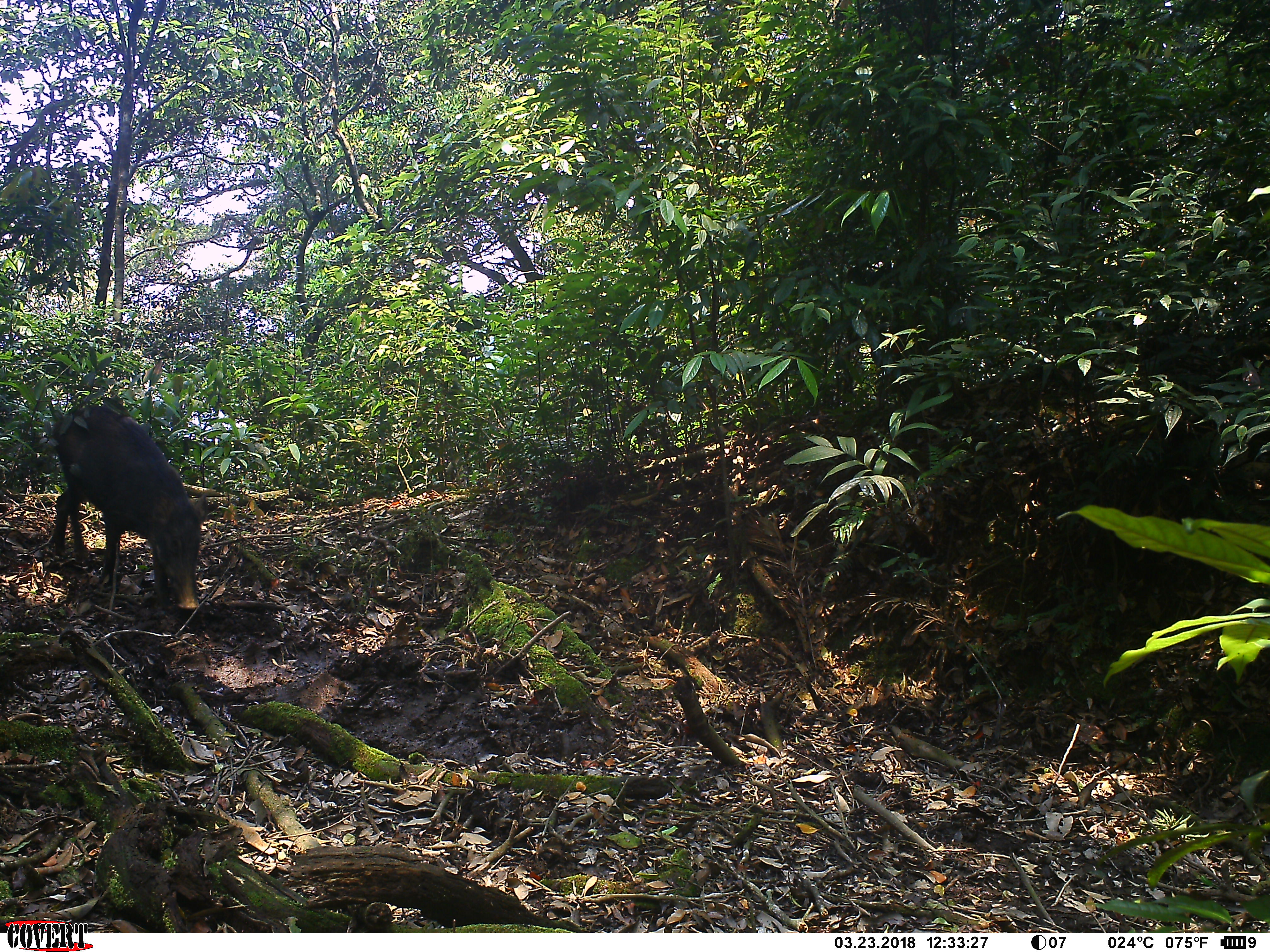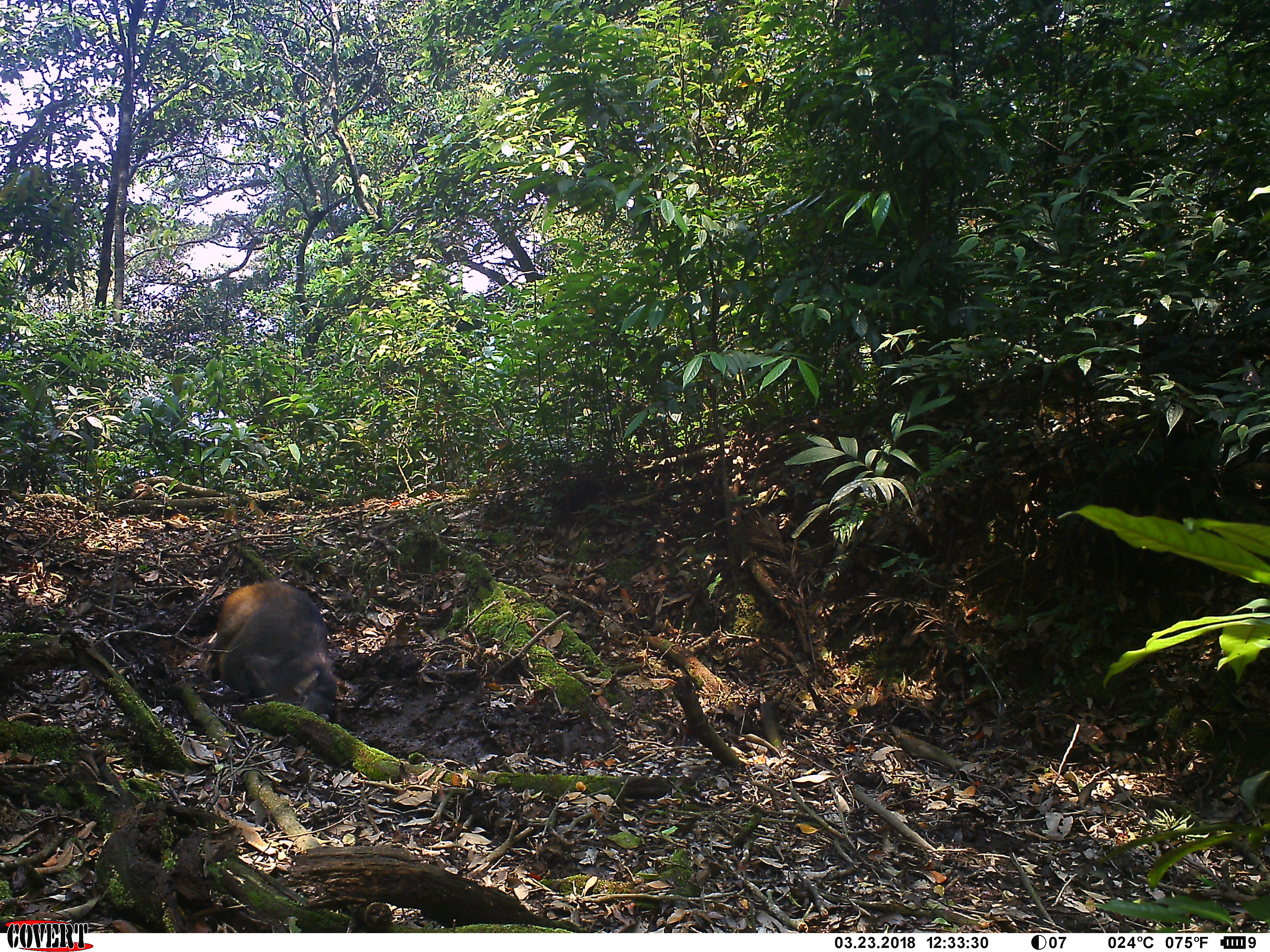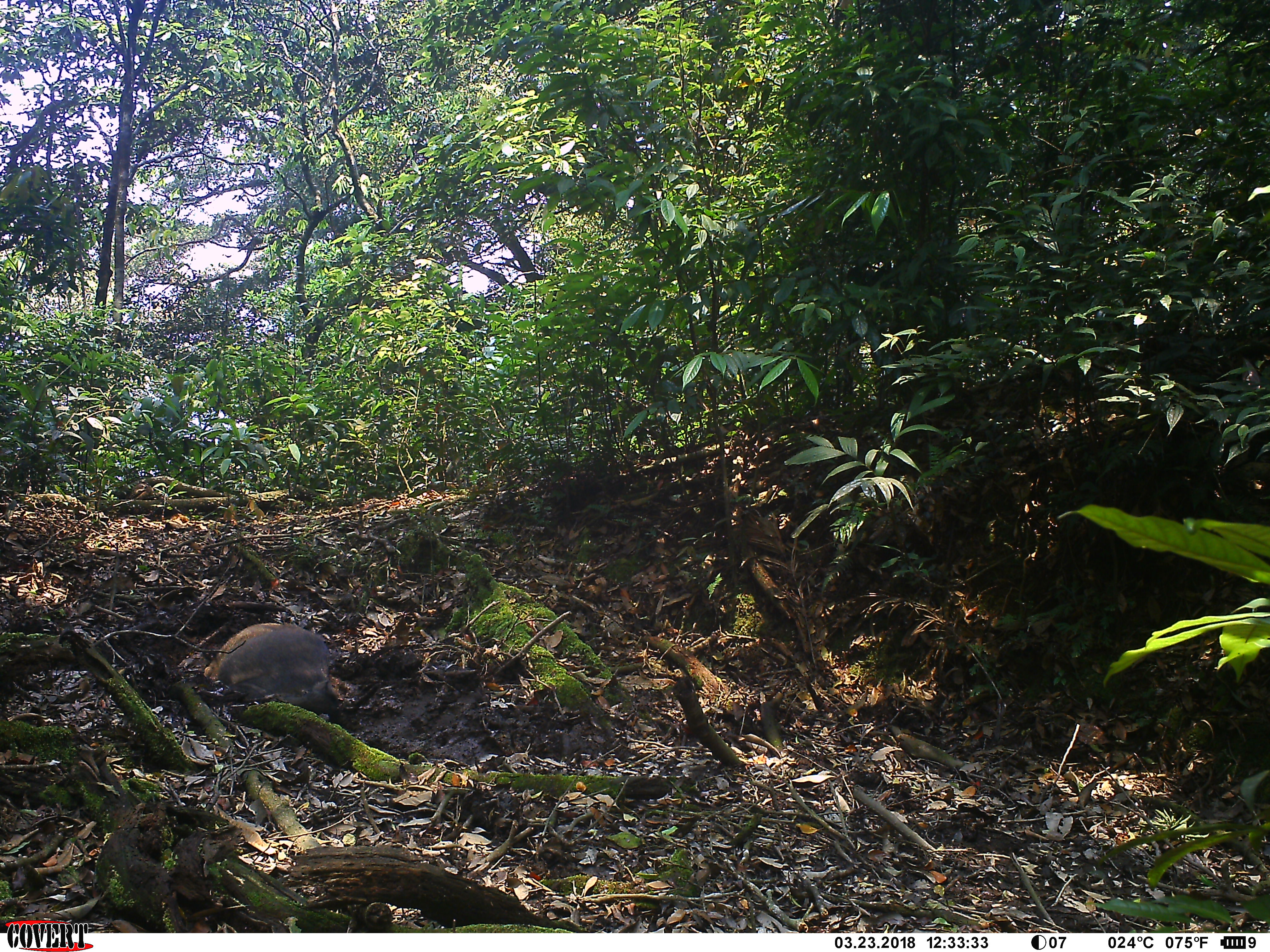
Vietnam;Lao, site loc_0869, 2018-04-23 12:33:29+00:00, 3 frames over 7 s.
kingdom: Animalia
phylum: Chordata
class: Mammalia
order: Artiodactyla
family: Suidae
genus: Sus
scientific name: Sus scrofa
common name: eurasian wild pig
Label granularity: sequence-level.